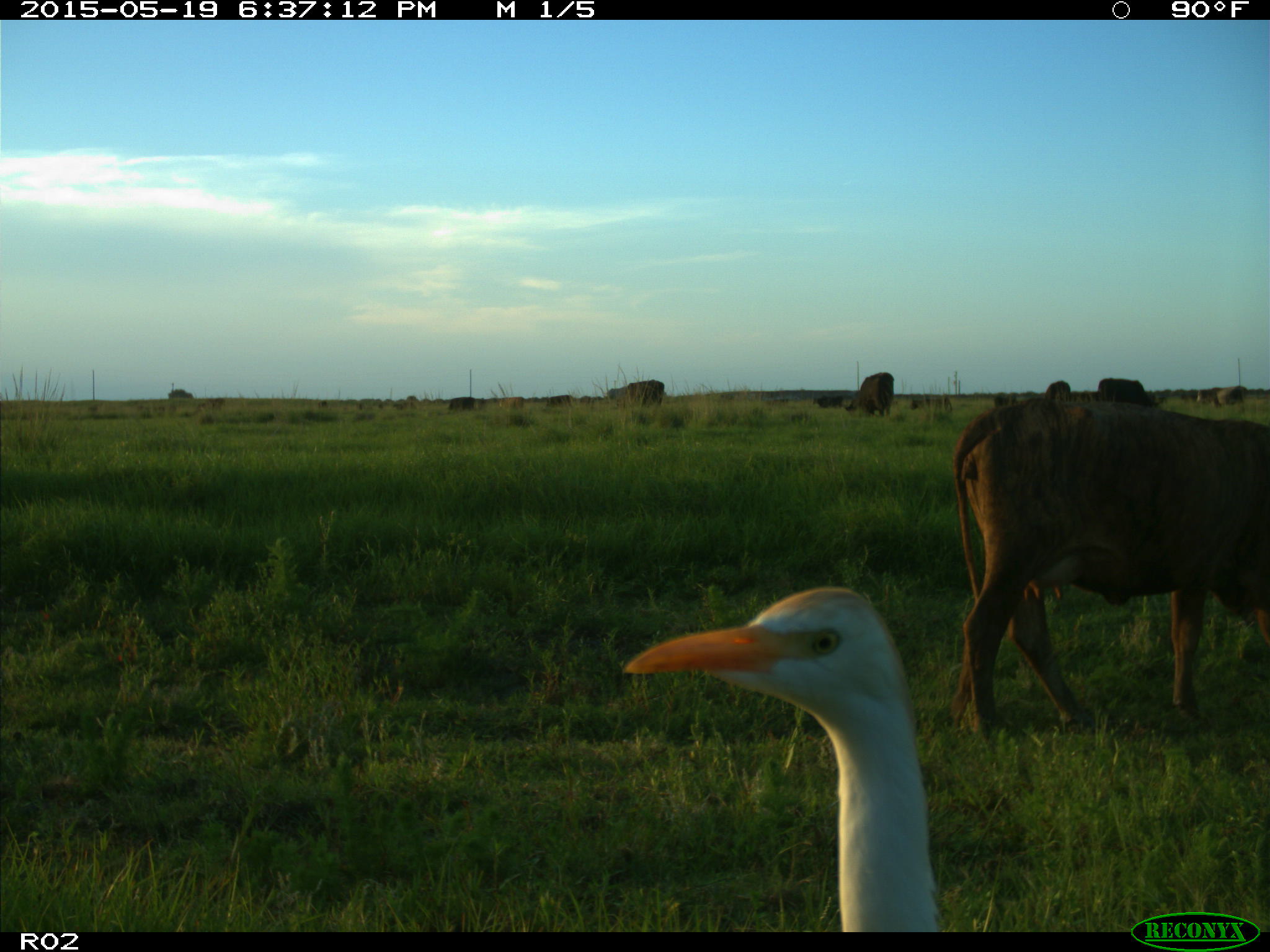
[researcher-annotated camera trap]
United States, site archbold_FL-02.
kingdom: Animalia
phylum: Chordata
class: Mammalia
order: Artiodactyla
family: Bovidae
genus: Bos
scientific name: Bos taurus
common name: domestic cow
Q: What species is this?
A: Bos taurus (domestic cow).